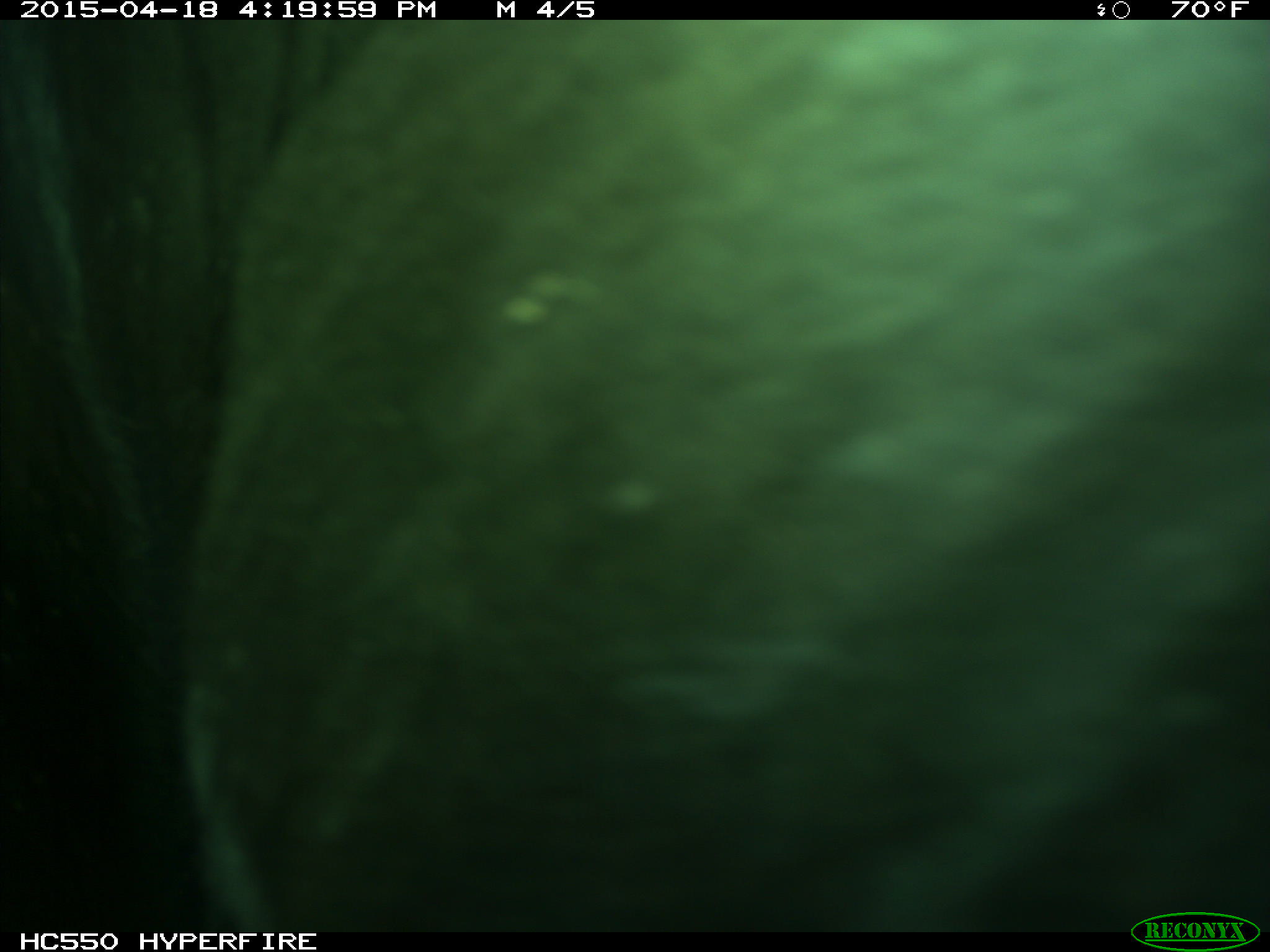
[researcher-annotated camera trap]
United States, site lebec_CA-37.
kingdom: Animalia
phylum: Chordata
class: Mammalia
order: Artiodactyla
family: Bovidae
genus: Bos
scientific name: Bos taurus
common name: domestic cow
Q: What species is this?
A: Bos taurus (domestic cow).